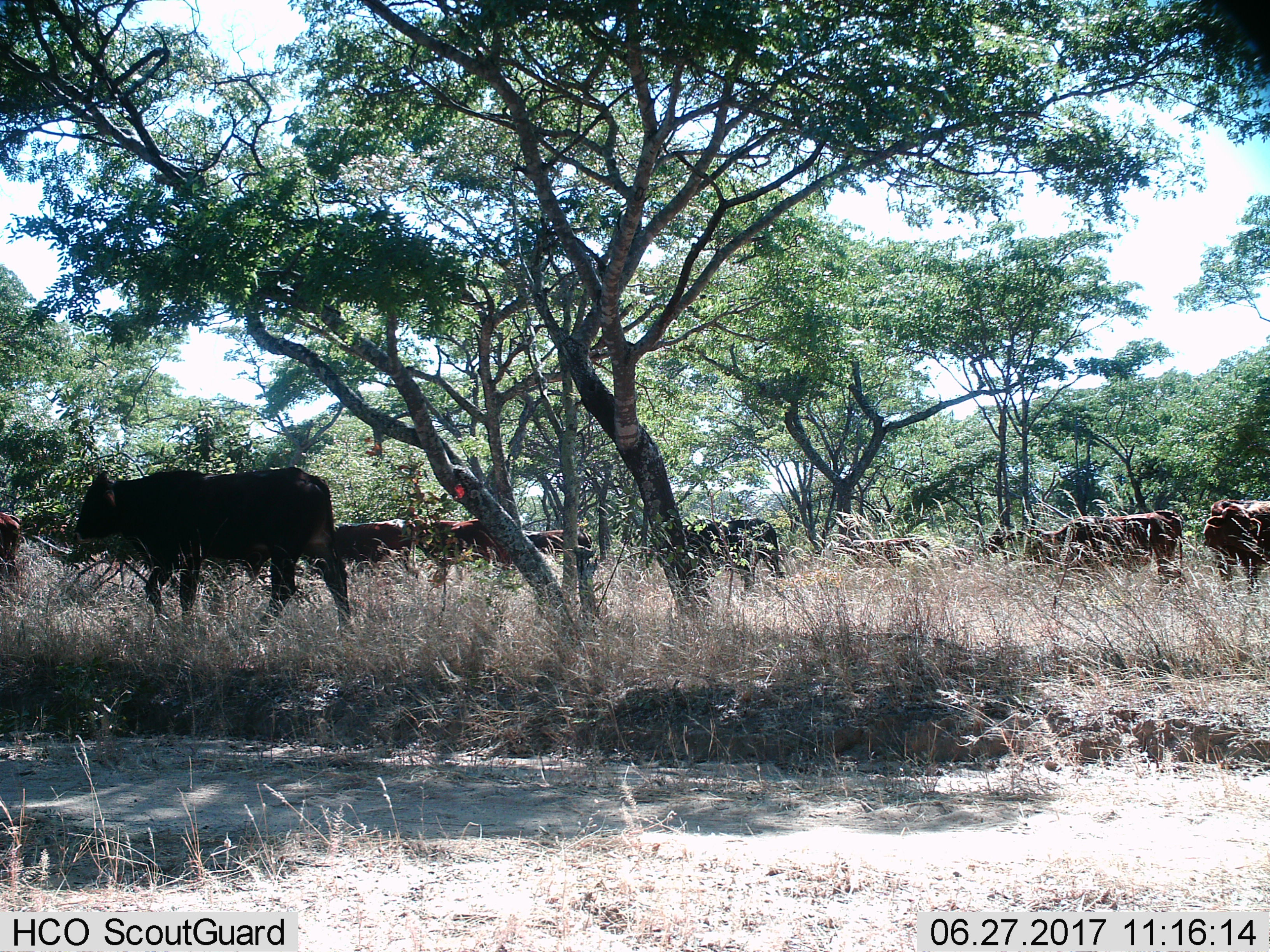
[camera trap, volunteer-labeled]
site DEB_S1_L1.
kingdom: Animalia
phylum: Chordata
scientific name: Vertebrata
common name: domestic animal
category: domesticanimal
Domesticanimal (domestic animal) (Vertebrata), count 11-50. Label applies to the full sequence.